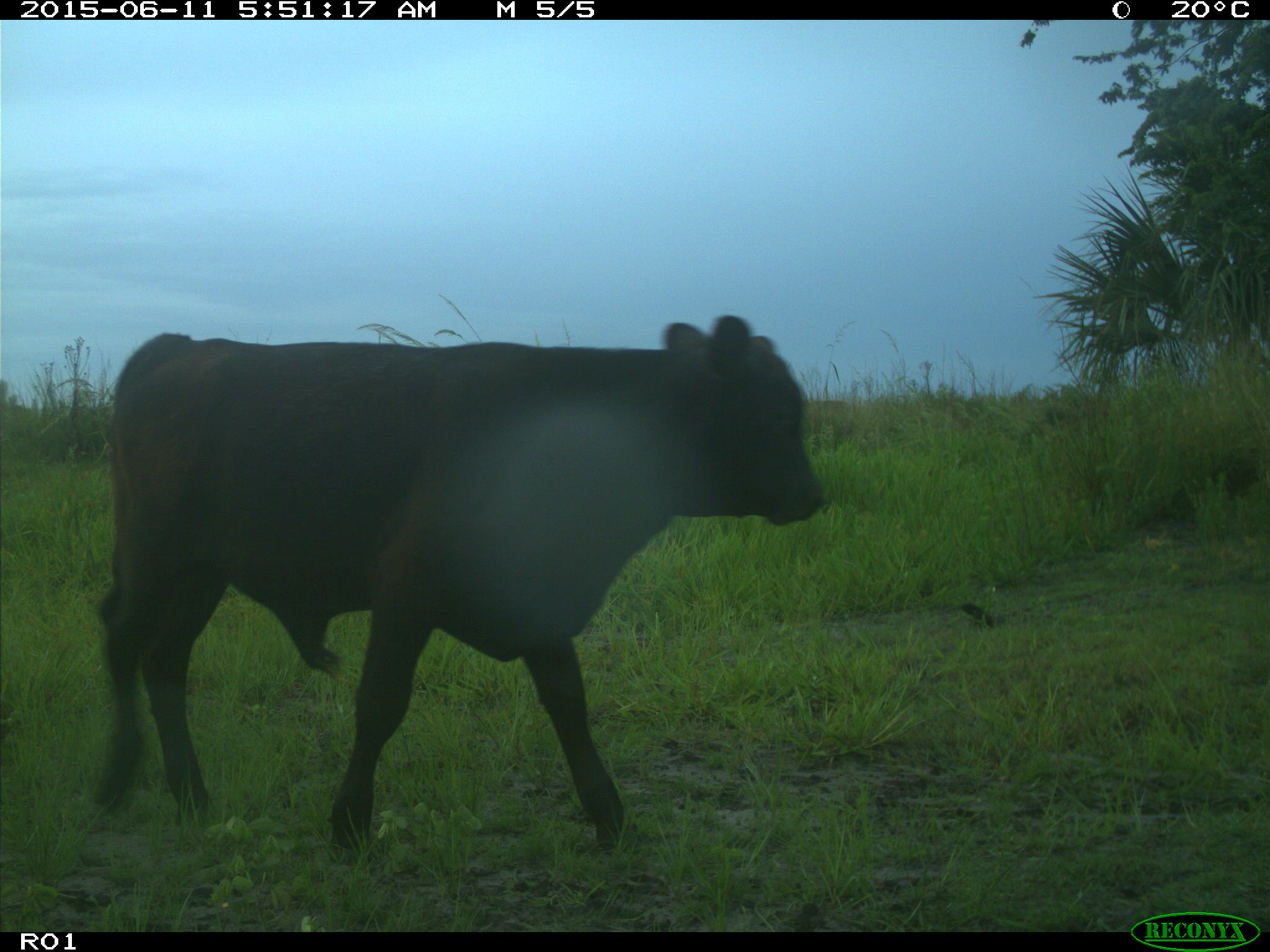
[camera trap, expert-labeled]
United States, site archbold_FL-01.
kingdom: Animalia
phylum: Chordata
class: Mammalia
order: Artiodactyla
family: Bovidae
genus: Bos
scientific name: Bos taurus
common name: domestic cow